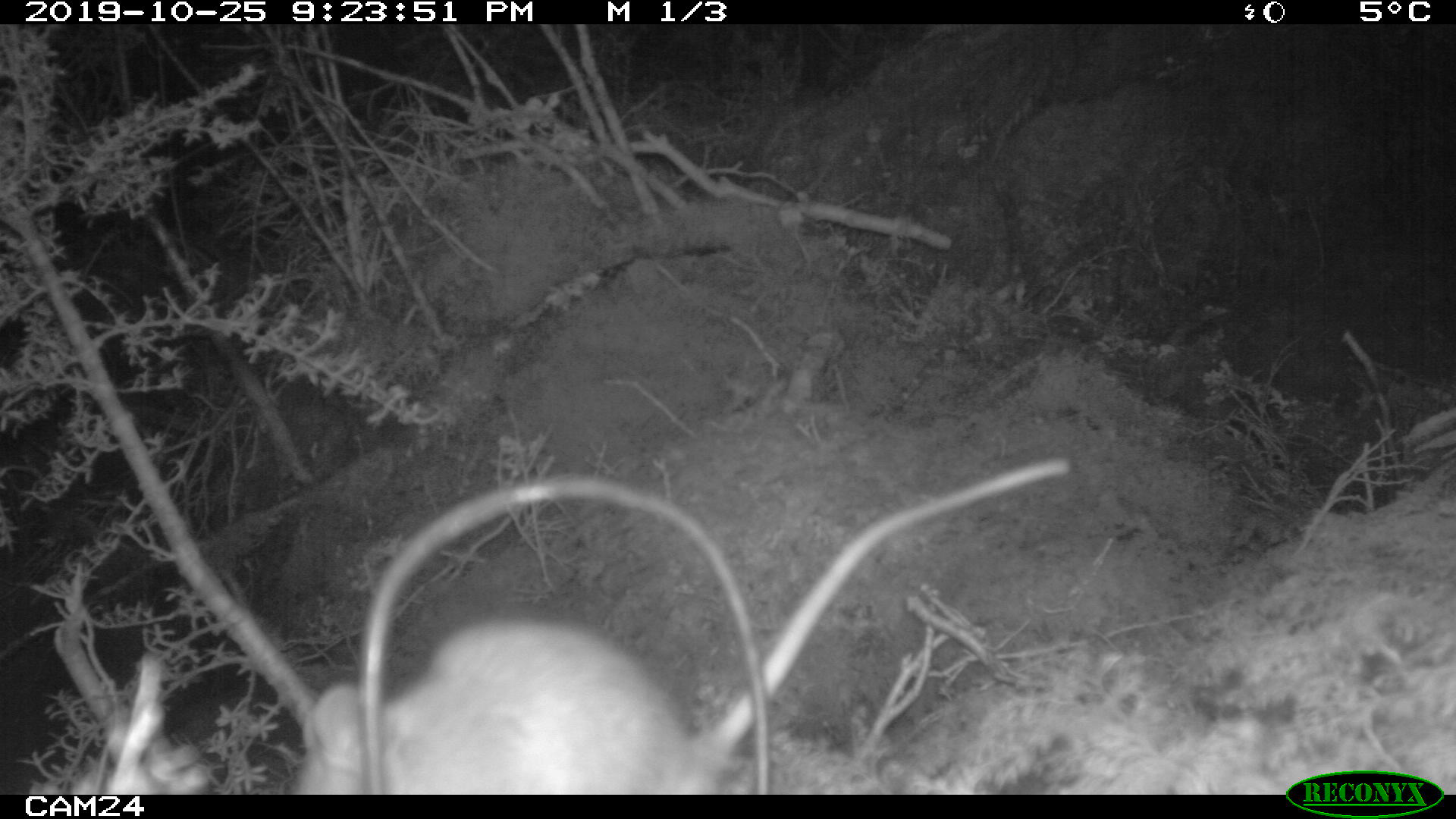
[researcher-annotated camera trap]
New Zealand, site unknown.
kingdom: Animalia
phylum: Chordata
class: Mammalia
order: Rodentia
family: Muridae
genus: Rattus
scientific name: Rattus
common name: rat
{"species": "rat (Rattus)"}